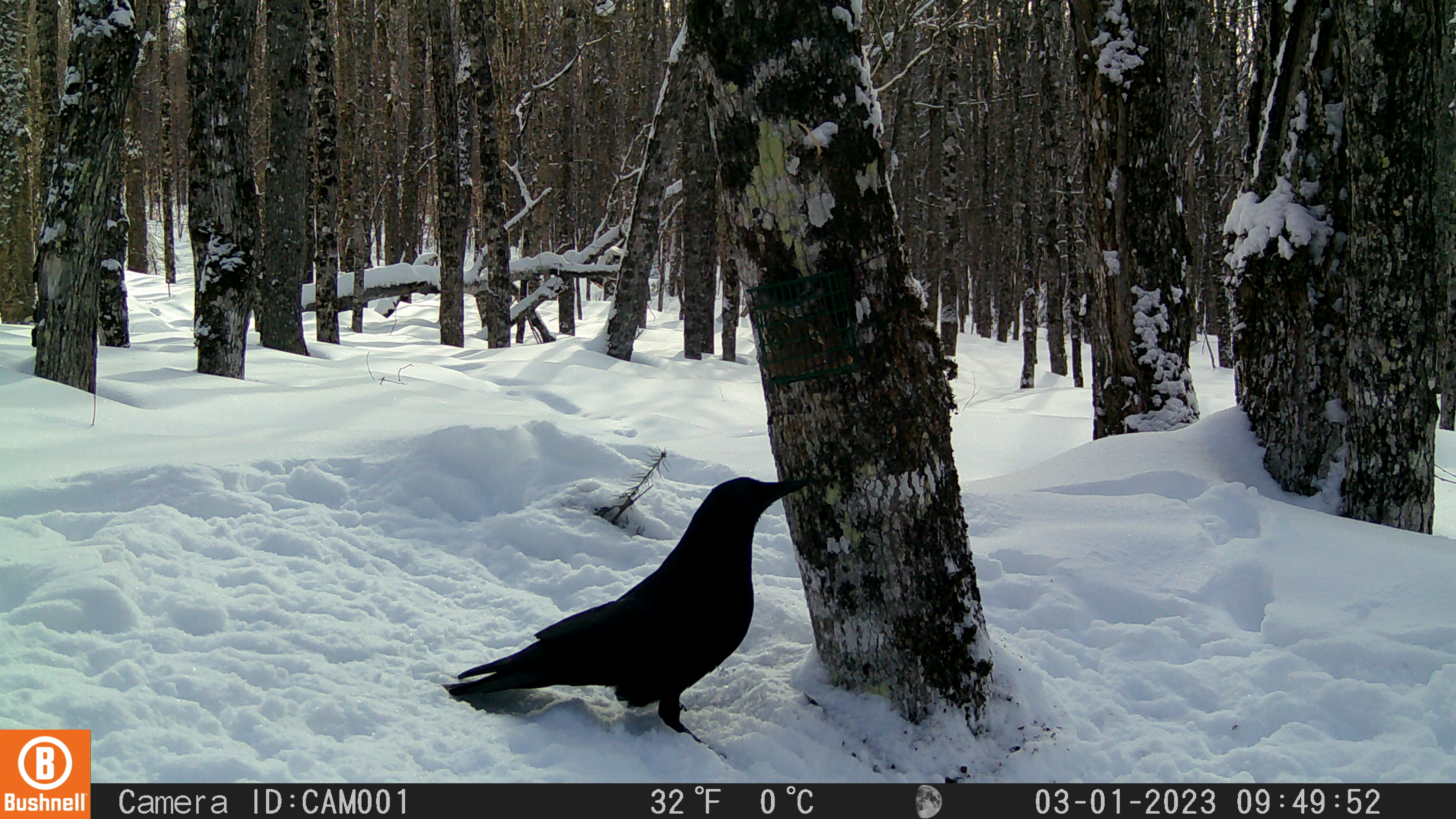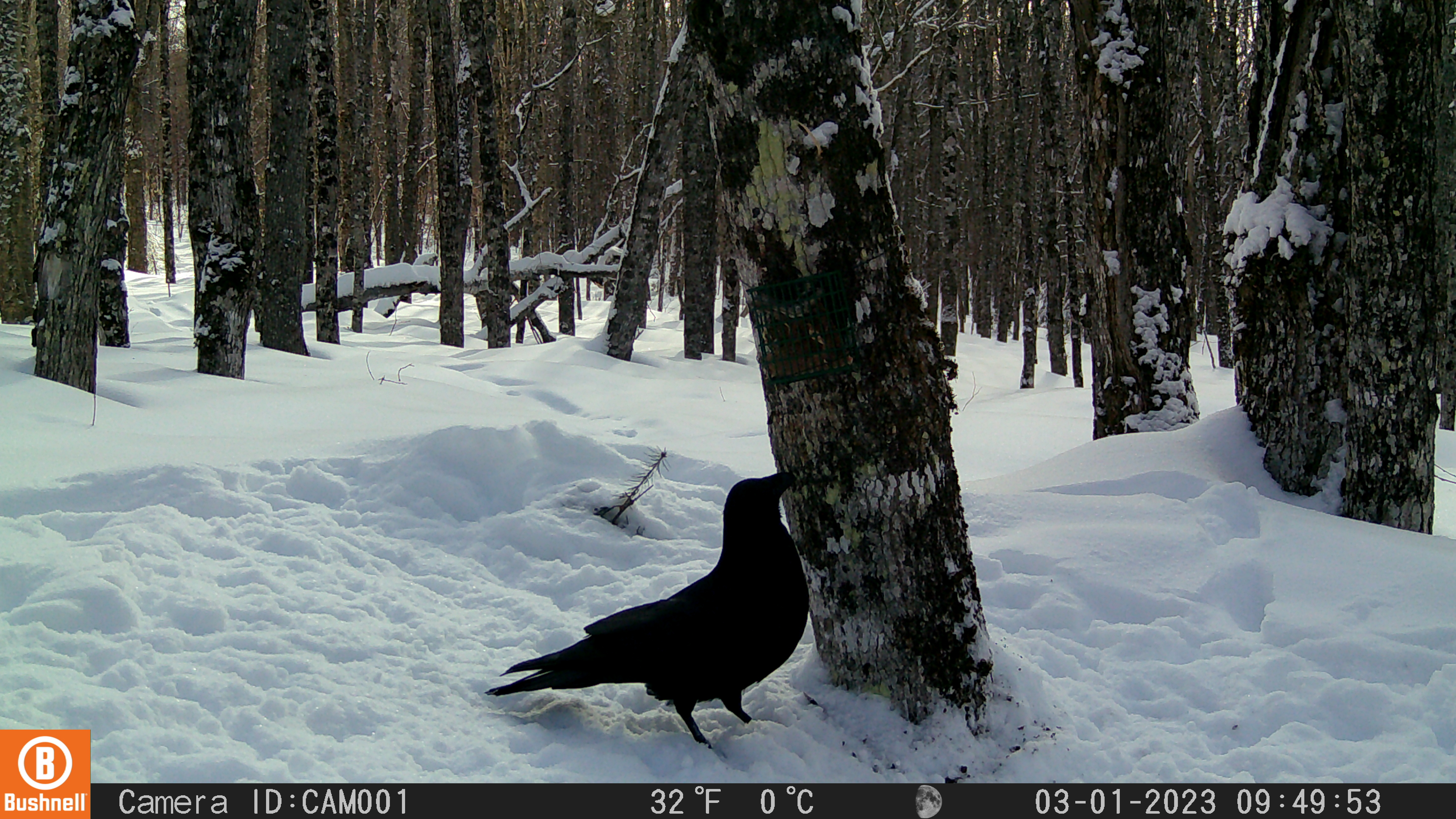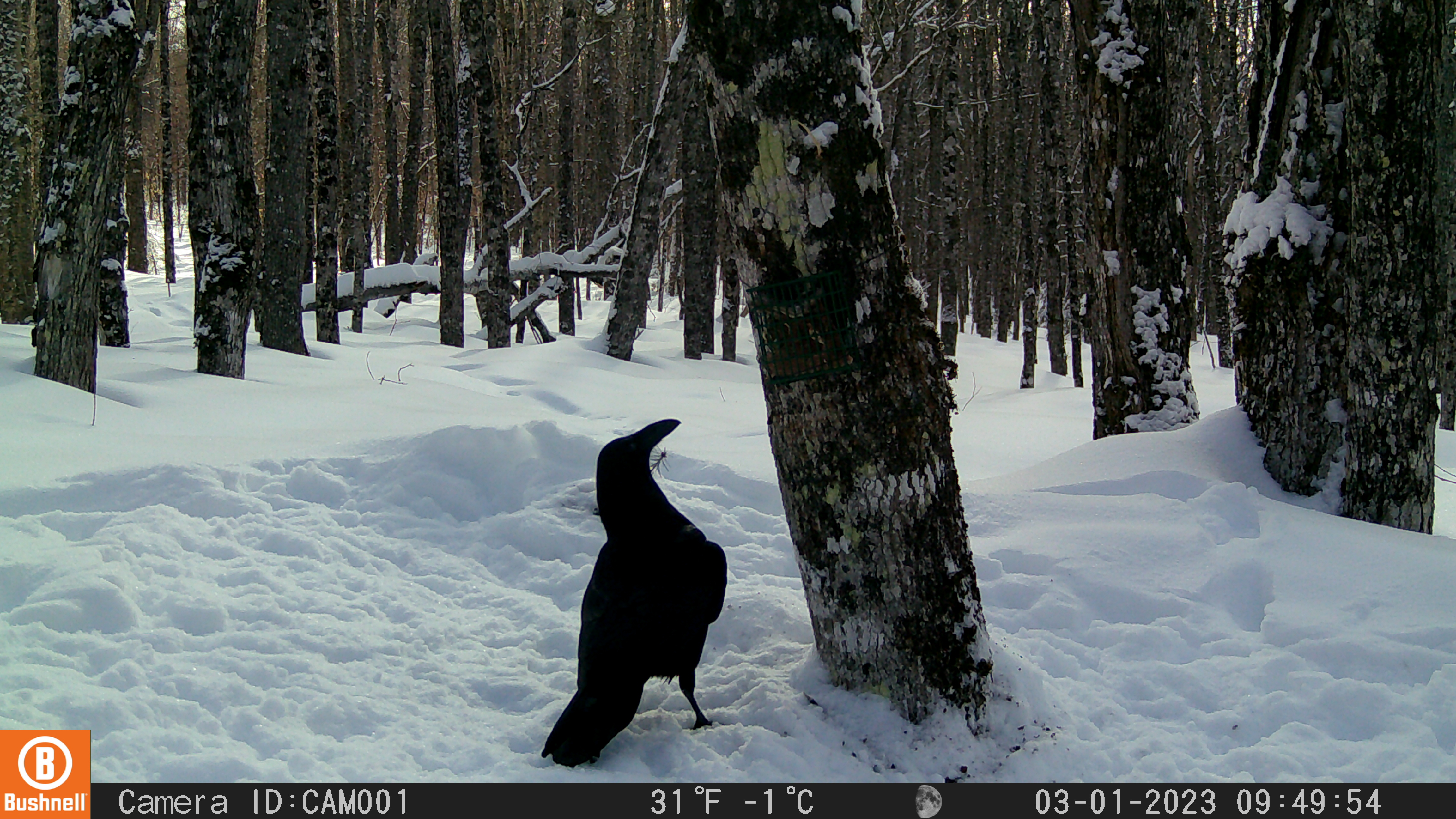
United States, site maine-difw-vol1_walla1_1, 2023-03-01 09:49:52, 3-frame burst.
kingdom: Animalia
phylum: Chordata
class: Aves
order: Passeriformes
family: Corvidae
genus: Corvus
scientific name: Corvus corax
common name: common raven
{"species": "common raven (Corvus corax)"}